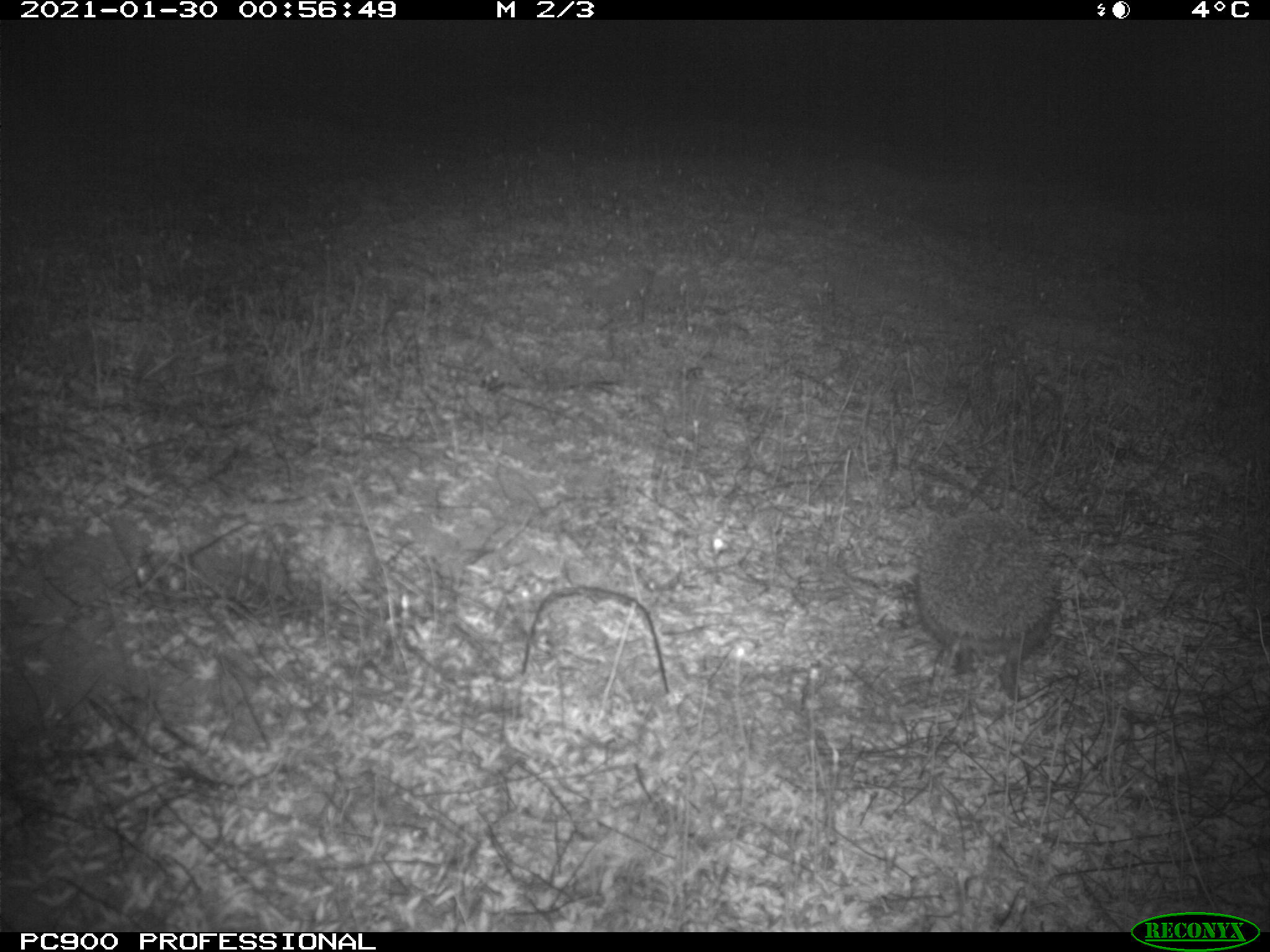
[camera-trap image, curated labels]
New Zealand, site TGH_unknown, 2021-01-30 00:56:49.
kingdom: Animalia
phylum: Chordata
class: Mammalia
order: Eulipotyphla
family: Erinaceidae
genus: Erinaceus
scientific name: Erinaceus europaeus europaeus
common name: european hedgehog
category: hedgehog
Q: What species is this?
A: Hedgehog (european hedgehog) (Erinaceus europaeus europaeus).